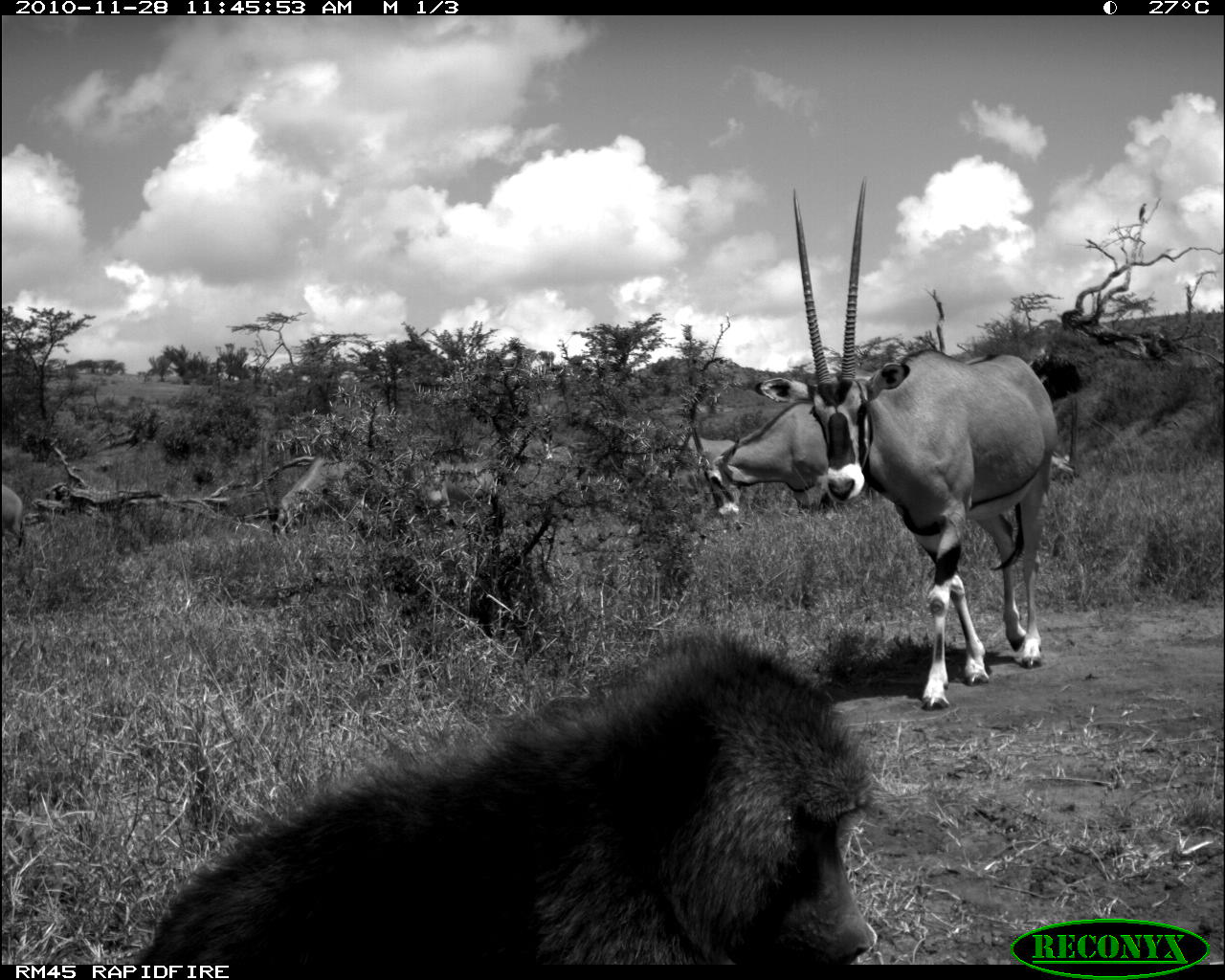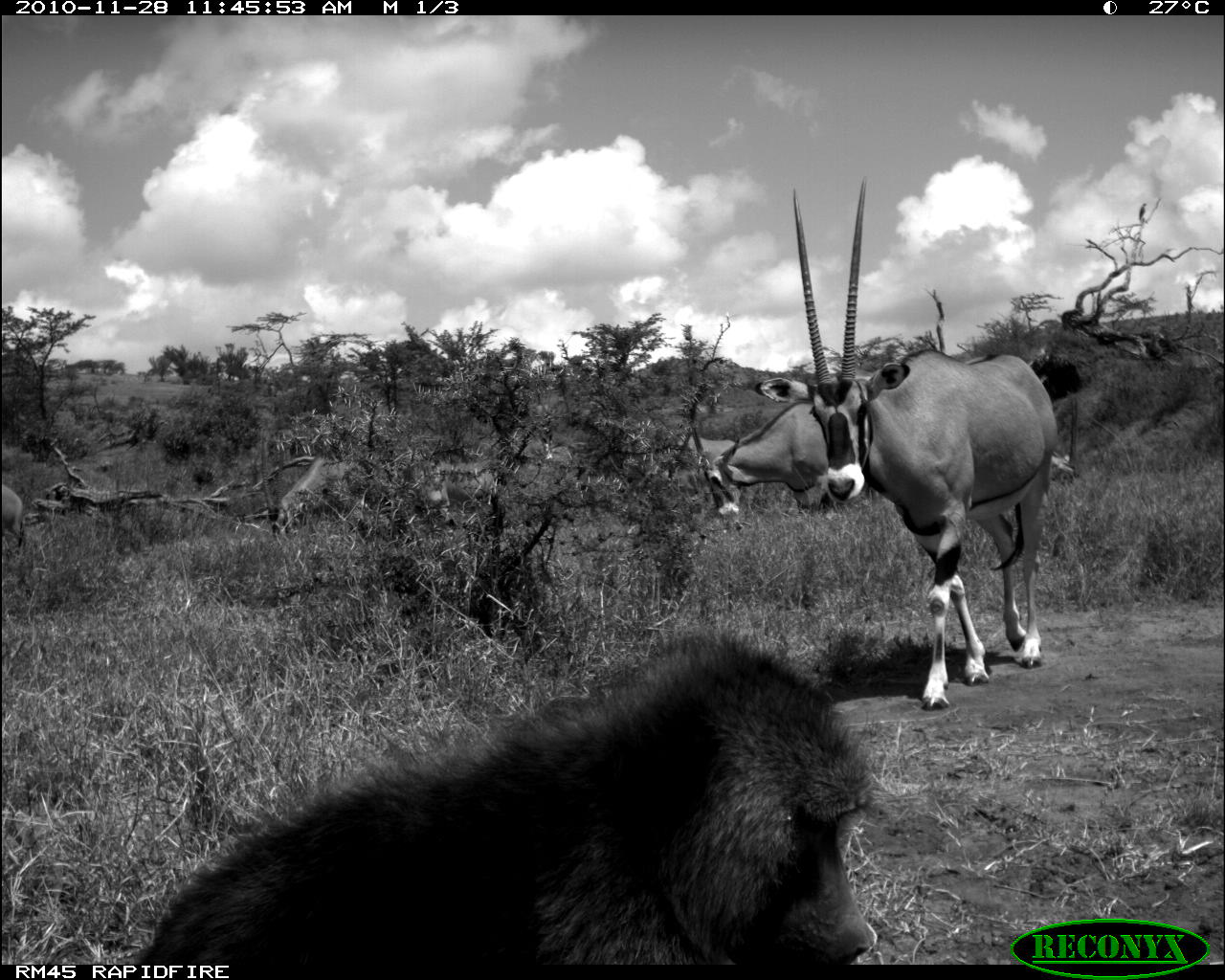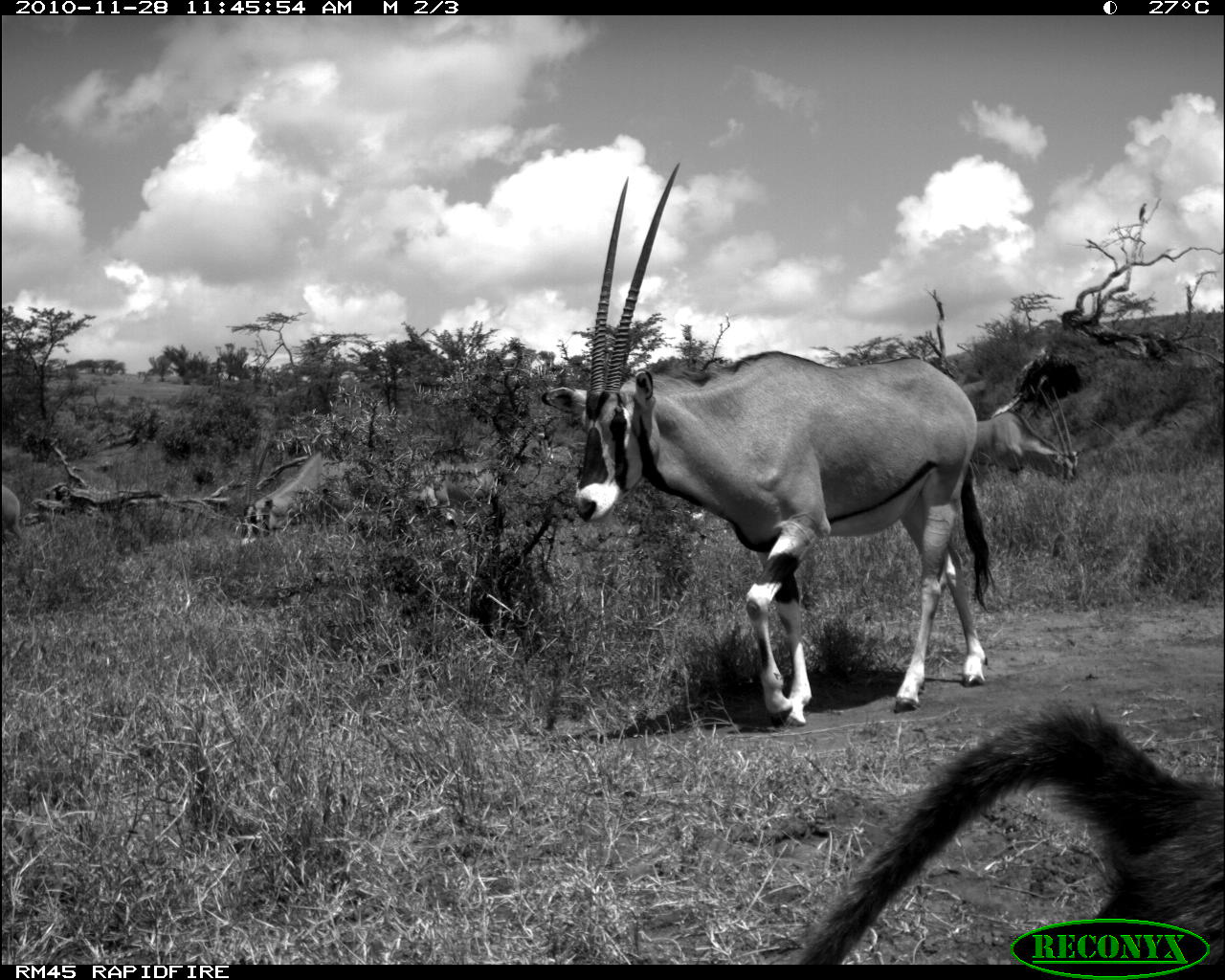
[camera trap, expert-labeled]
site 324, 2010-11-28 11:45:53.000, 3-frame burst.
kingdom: Animalia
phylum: Chordata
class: Mammalia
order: Primates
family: Cercopithecidae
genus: Papio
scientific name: Papio anubis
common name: olive baboon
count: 1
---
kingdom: Animalia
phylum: Chordata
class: Mammalia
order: Artiodactyla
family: Bovidae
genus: Oryx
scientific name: Oryx beisa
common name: east african oryx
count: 6